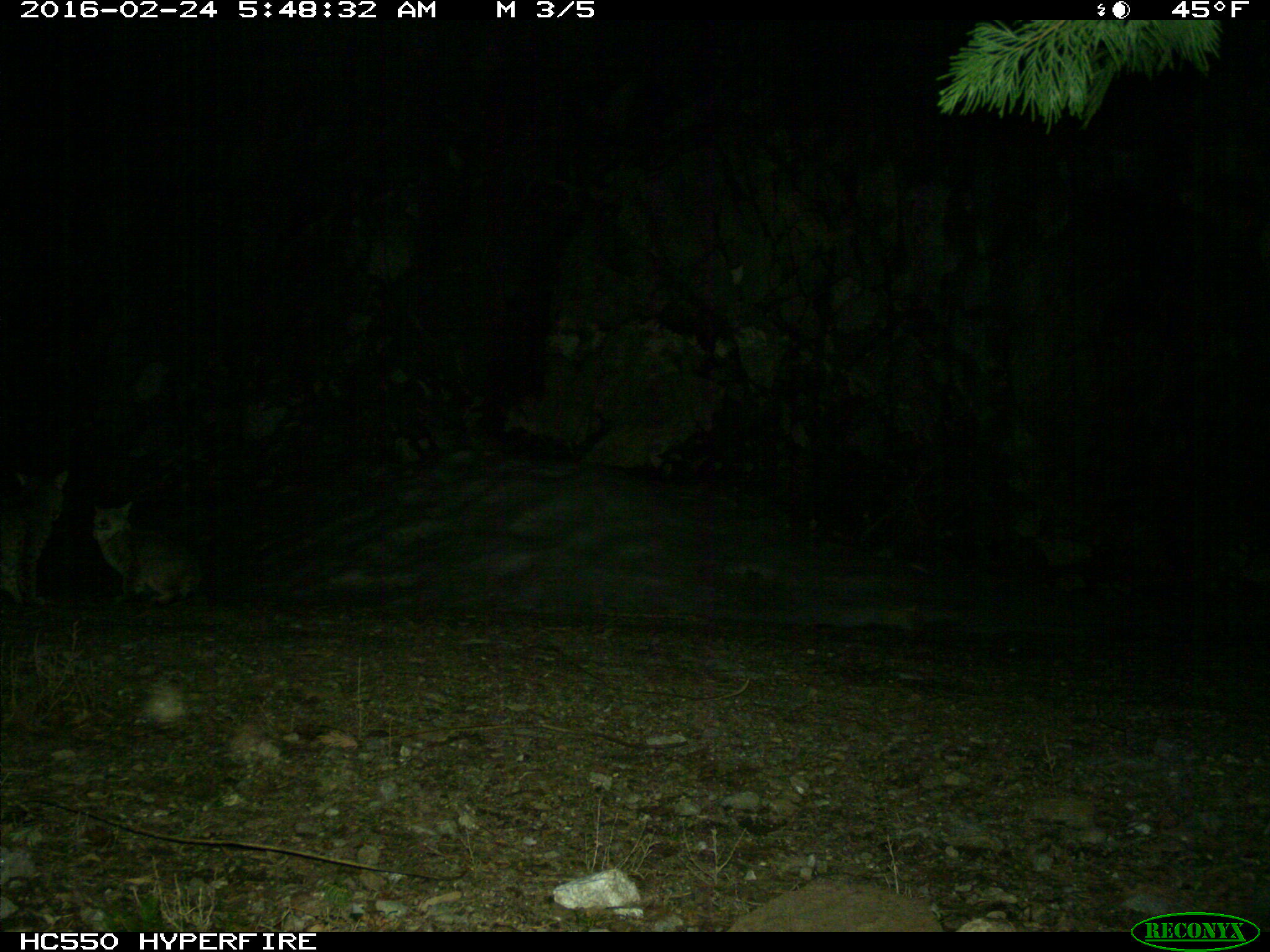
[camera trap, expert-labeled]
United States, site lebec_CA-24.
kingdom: Animalia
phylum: Chordata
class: Mammalia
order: Carnivora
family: Felidae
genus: Lynx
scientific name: Lynx rufus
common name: bobcat